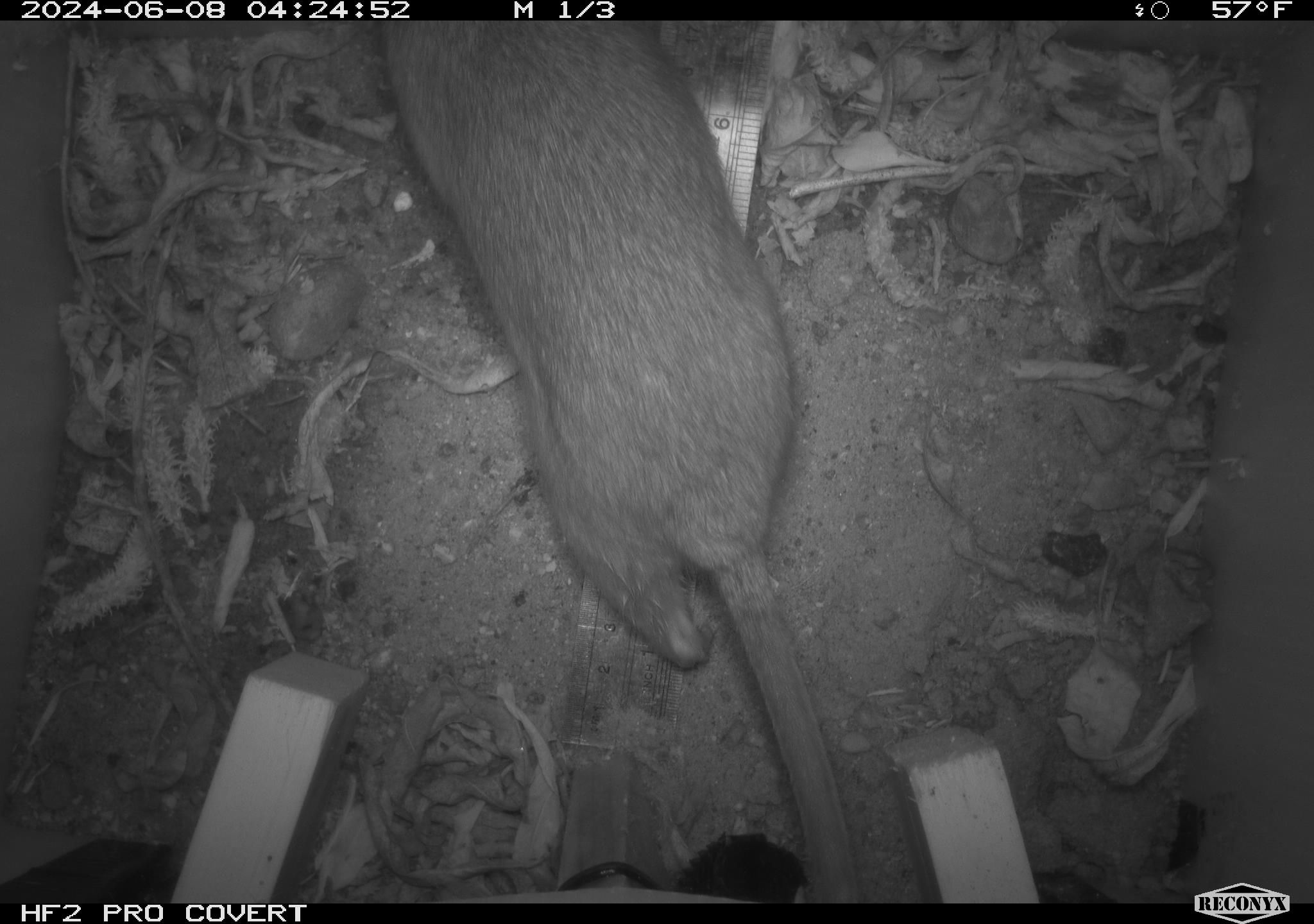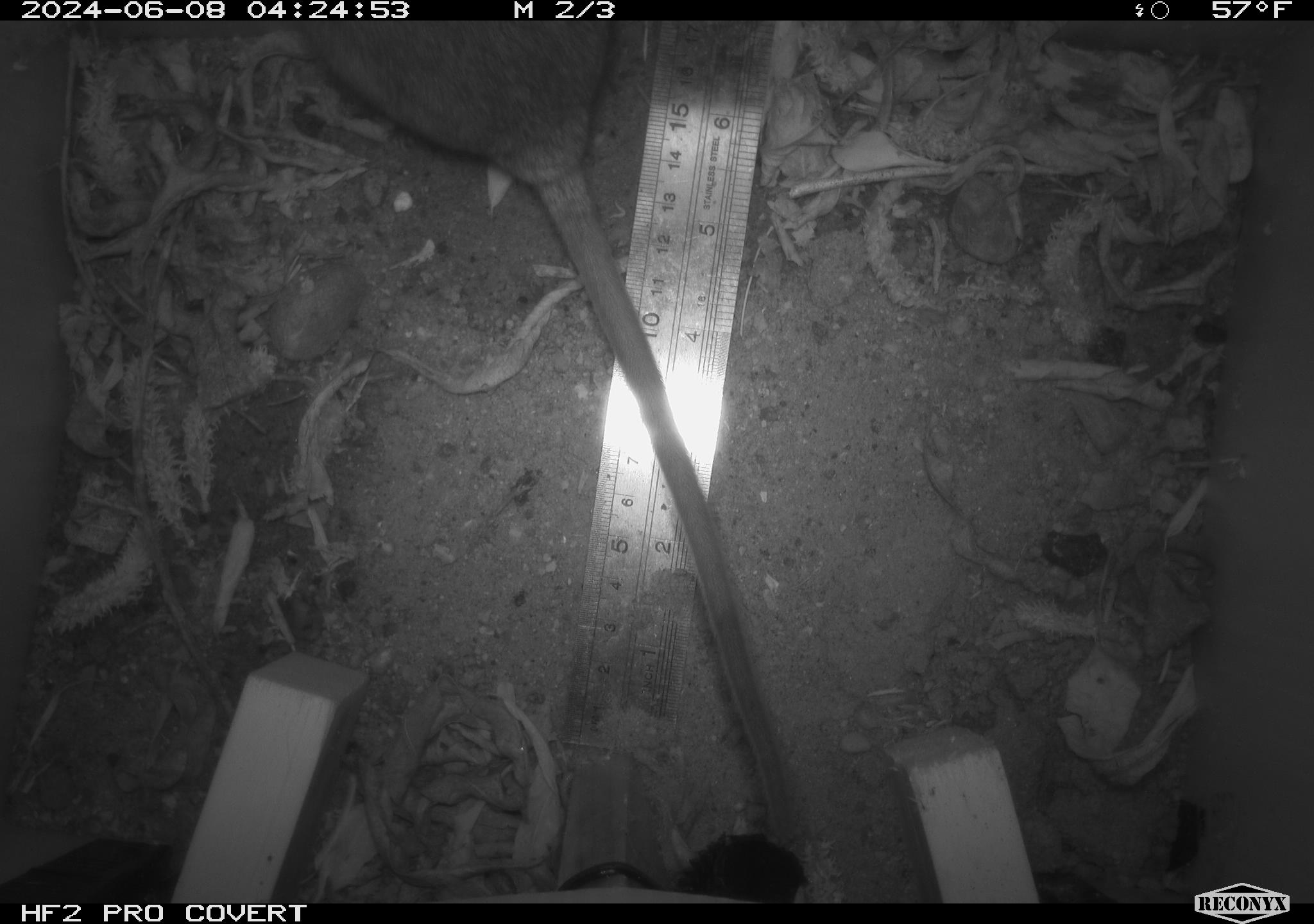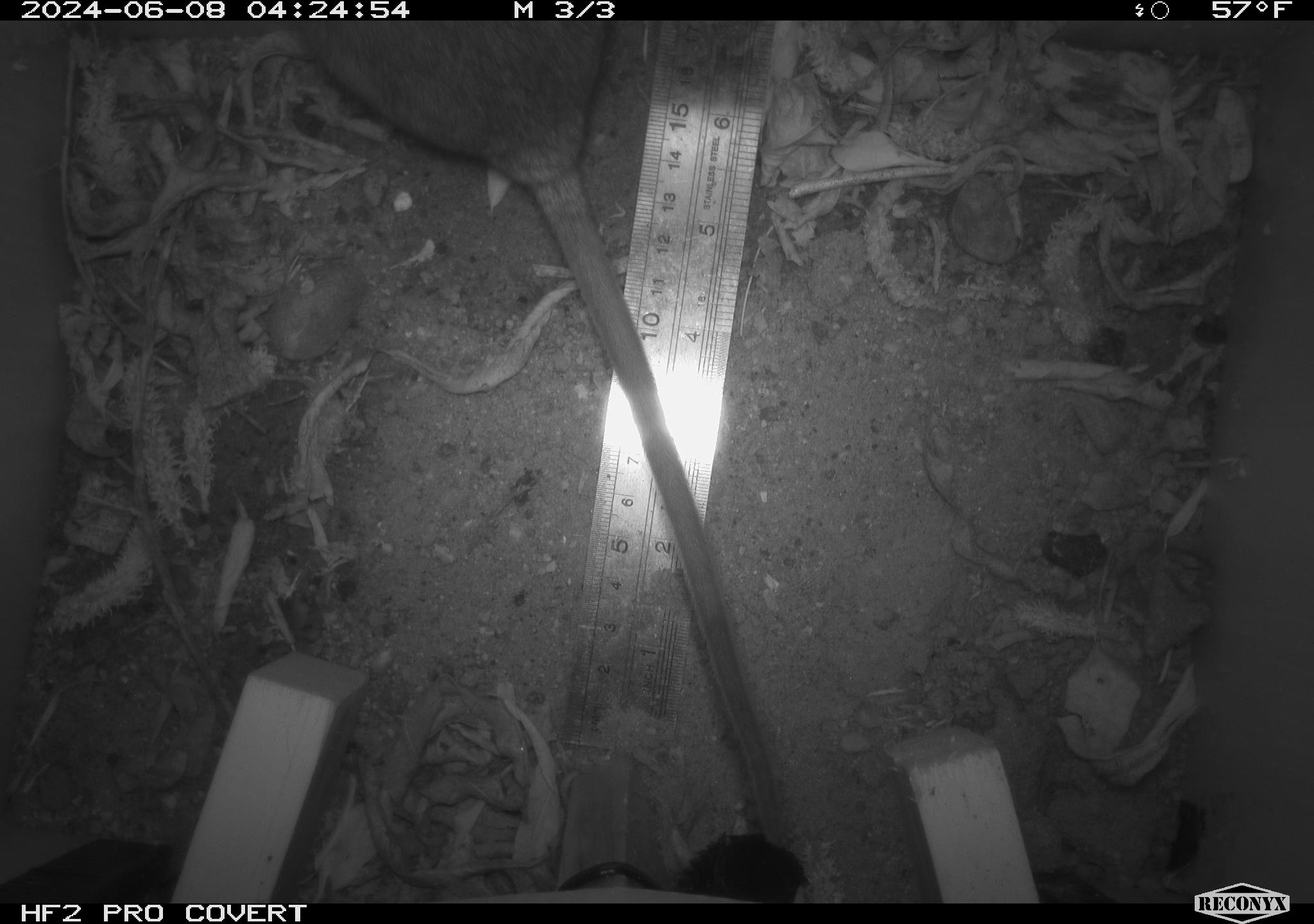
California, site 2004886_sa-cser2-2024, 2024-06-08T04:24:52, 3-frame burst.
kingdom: Animalia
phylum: Chordata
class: Mammalia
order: Rodentia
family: Muridae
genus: Rattus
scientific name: Rattus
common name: rat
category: rattus species